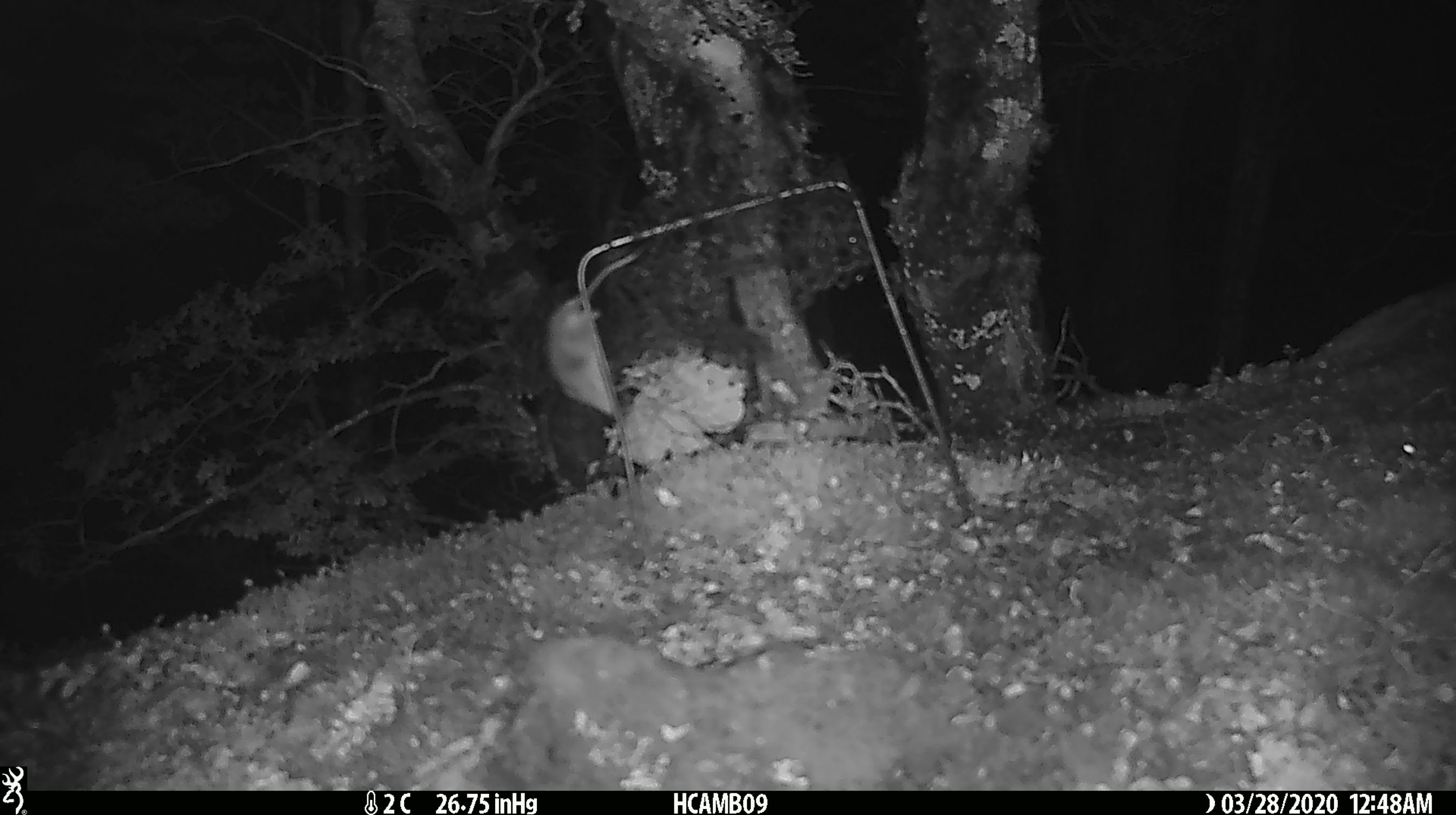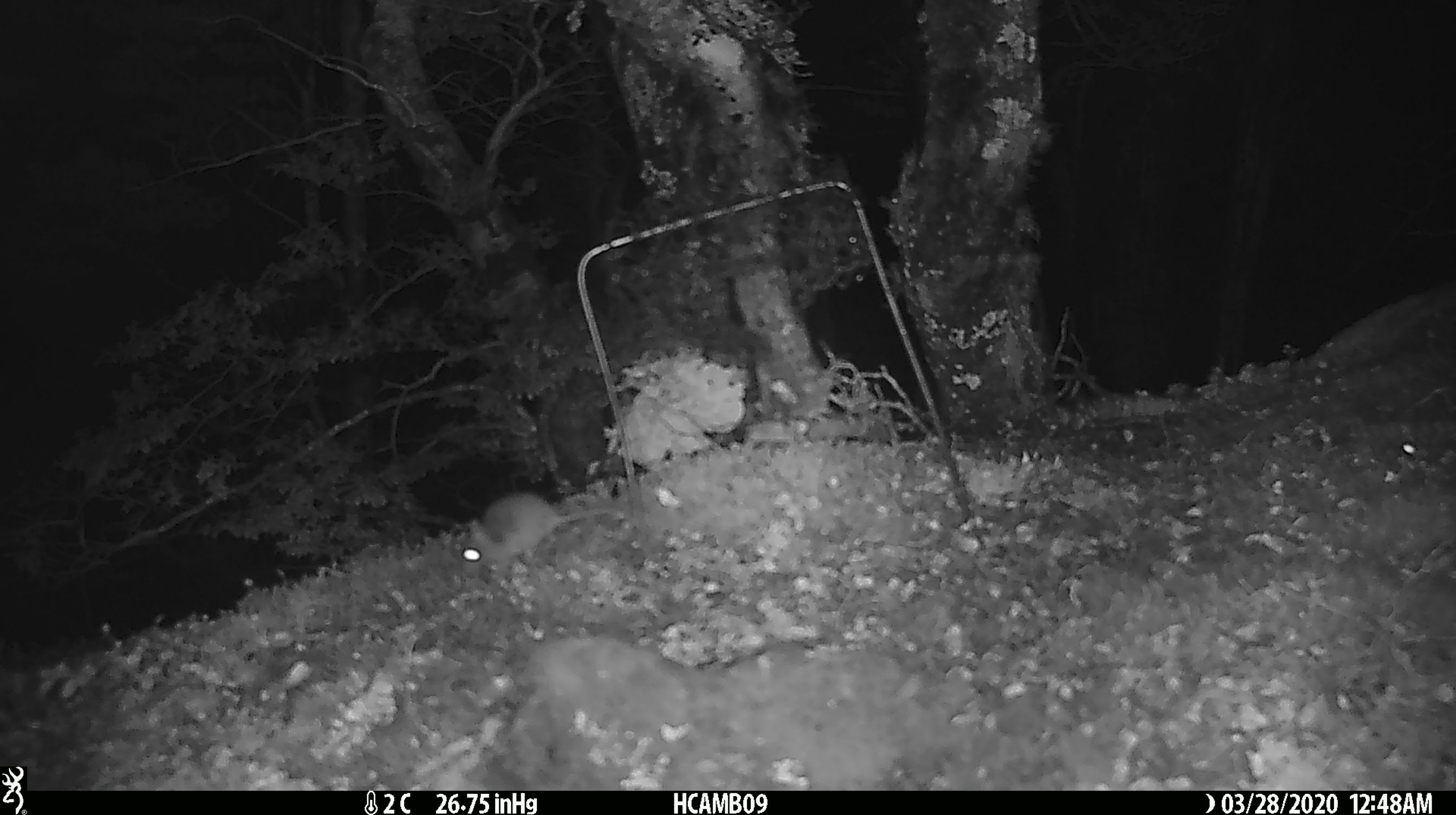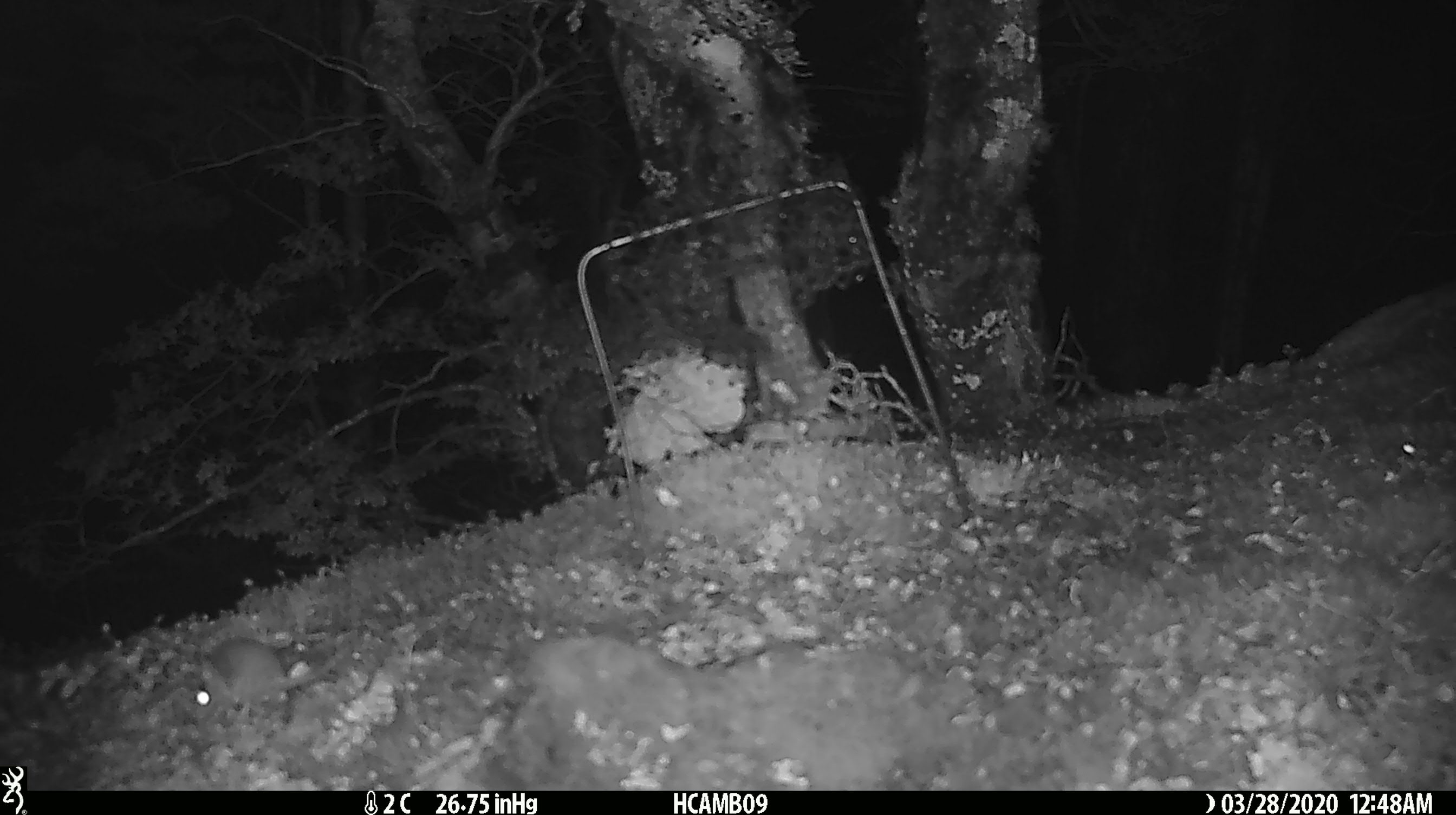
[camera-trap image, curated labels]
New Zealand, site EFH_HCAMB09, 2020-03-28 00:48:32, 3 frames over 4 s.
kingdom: Animalia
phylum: Chordata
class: Mammalia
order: Rodentia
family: Muridae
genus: Mus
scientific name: Mus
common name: mouse